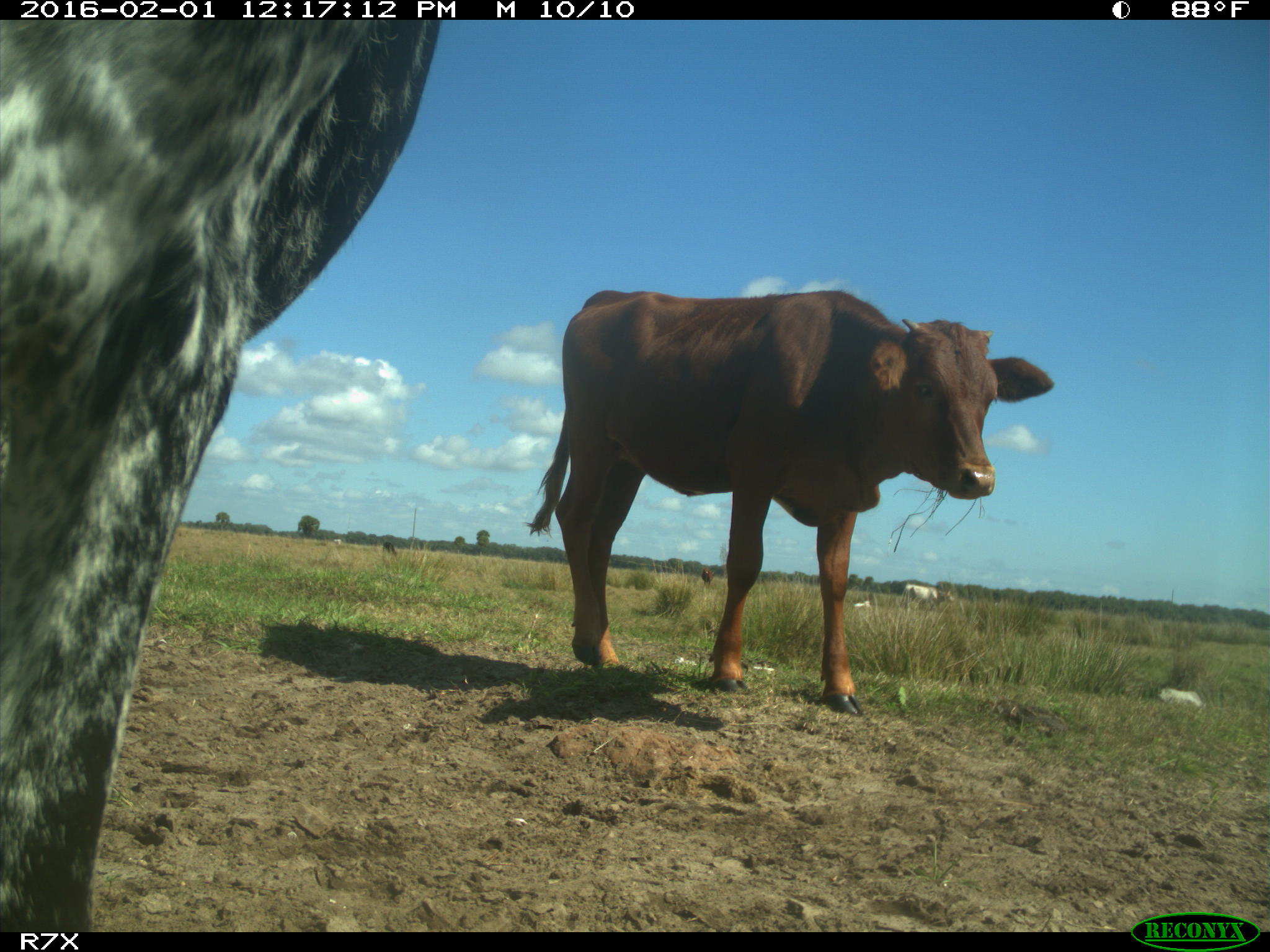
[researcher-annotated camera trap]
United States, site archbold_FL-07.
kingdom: Animalia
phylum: Chordata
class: Mammalia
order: Artiodactyla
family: Bovidae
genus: Bos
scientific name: Bos taurus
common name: domestic cow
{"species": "Bos taurus (domestic cow)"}